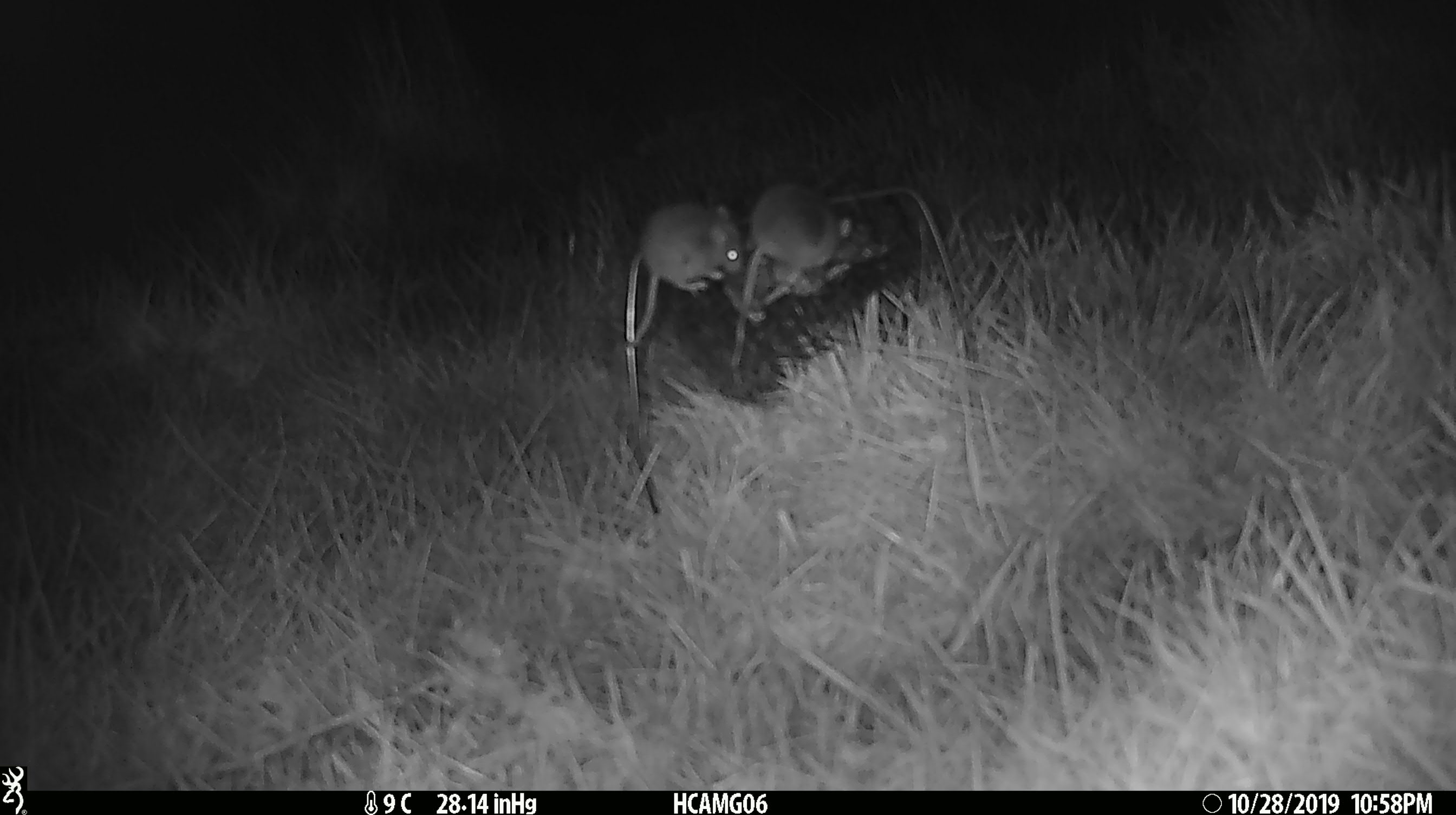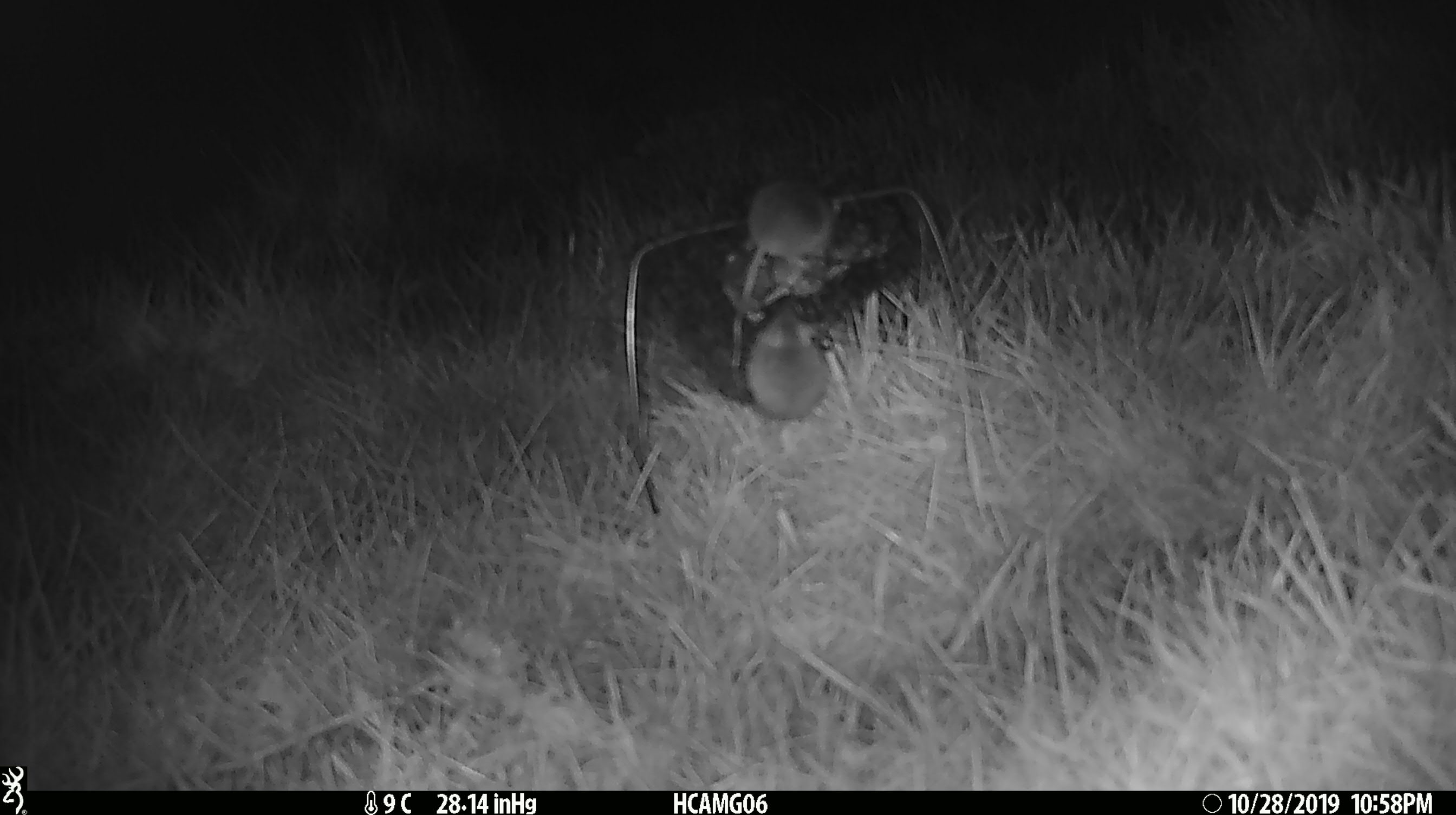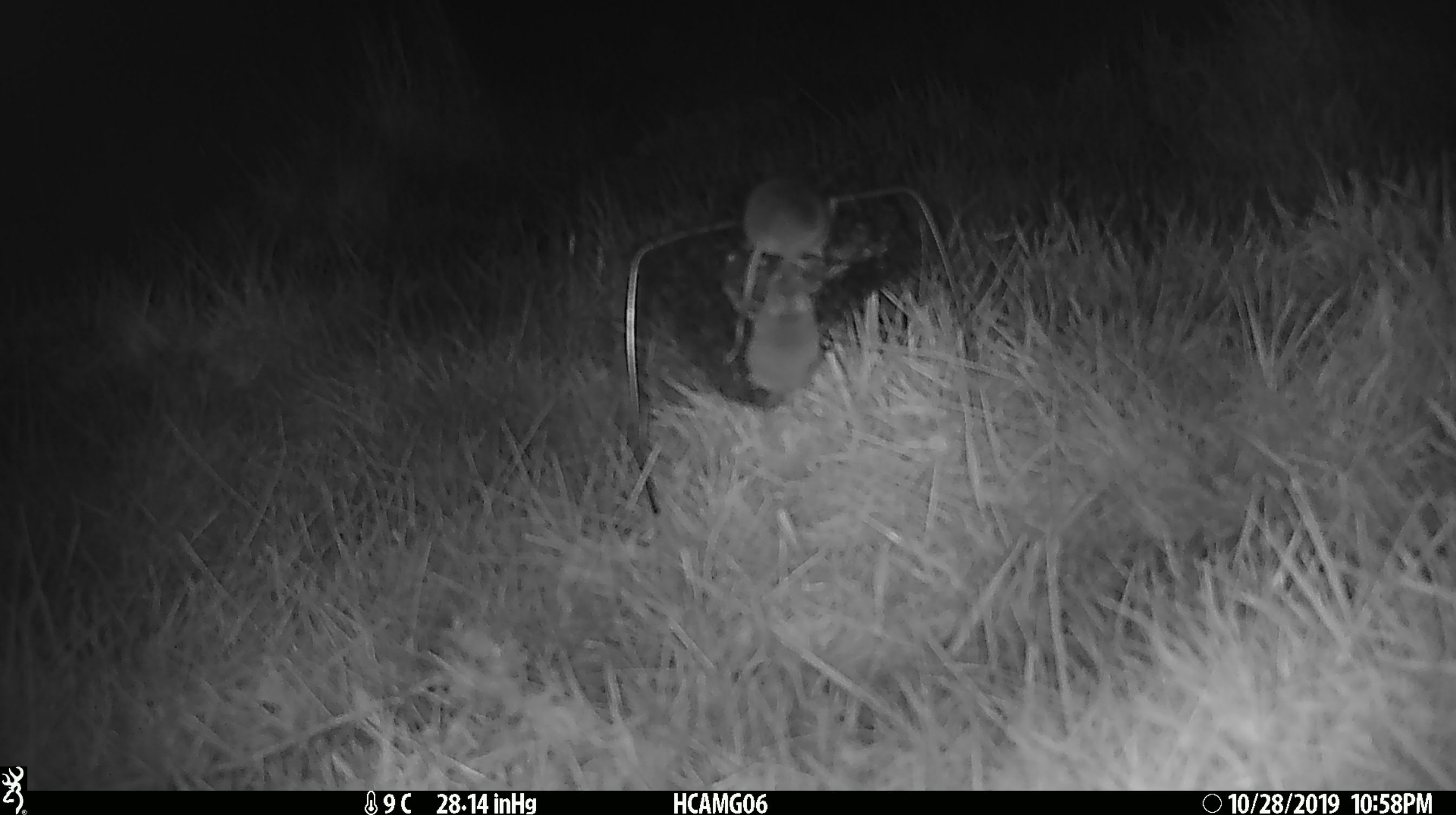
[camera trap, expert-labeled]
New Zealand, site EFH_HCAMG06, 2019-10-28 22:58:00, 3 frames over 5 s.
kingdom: Animalia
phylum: Chordata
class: Mammalia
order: Rodentia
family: Muridae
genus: Mus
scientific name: Mus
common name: mouse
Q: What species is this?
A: Mouse (Mus).